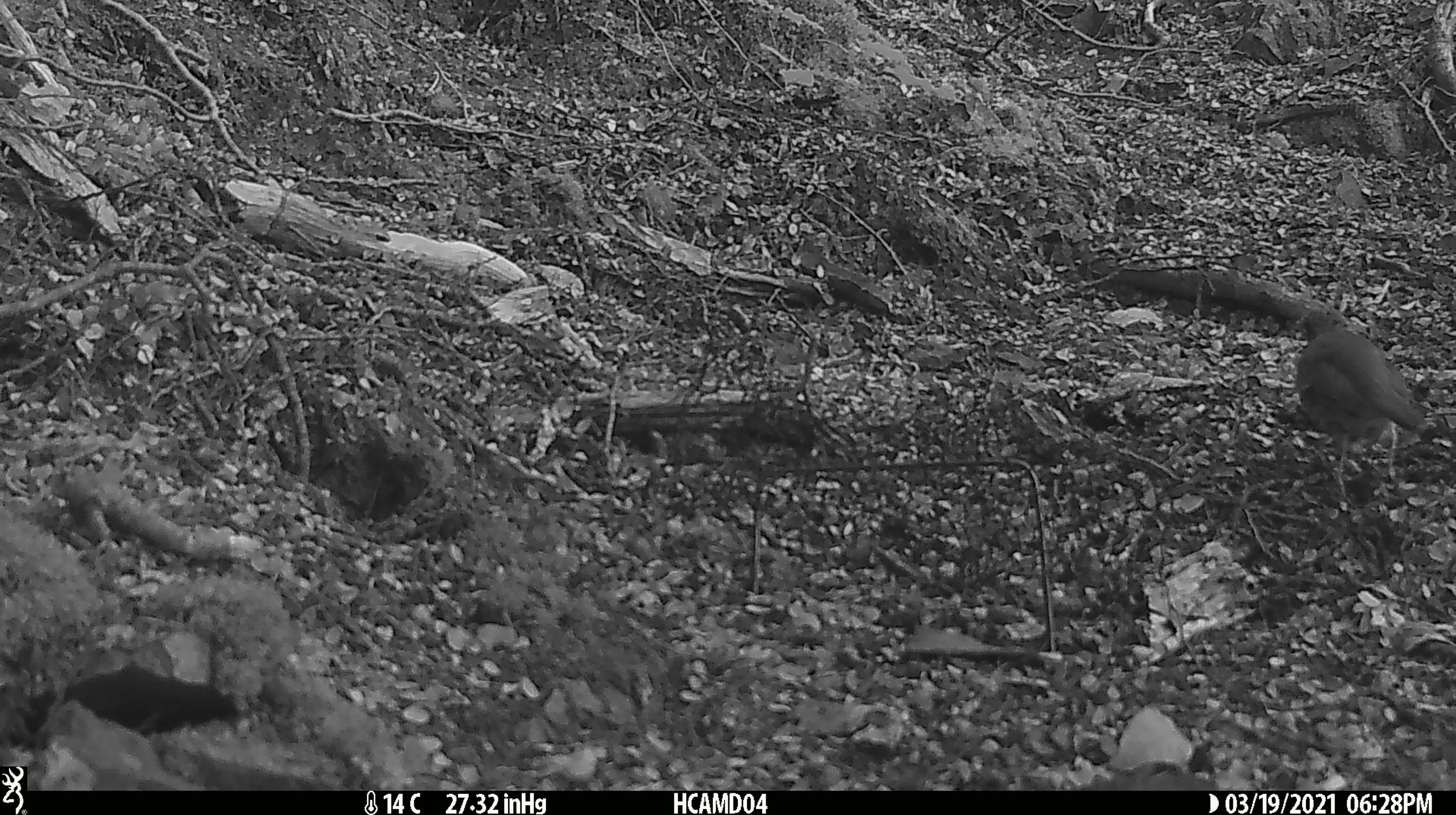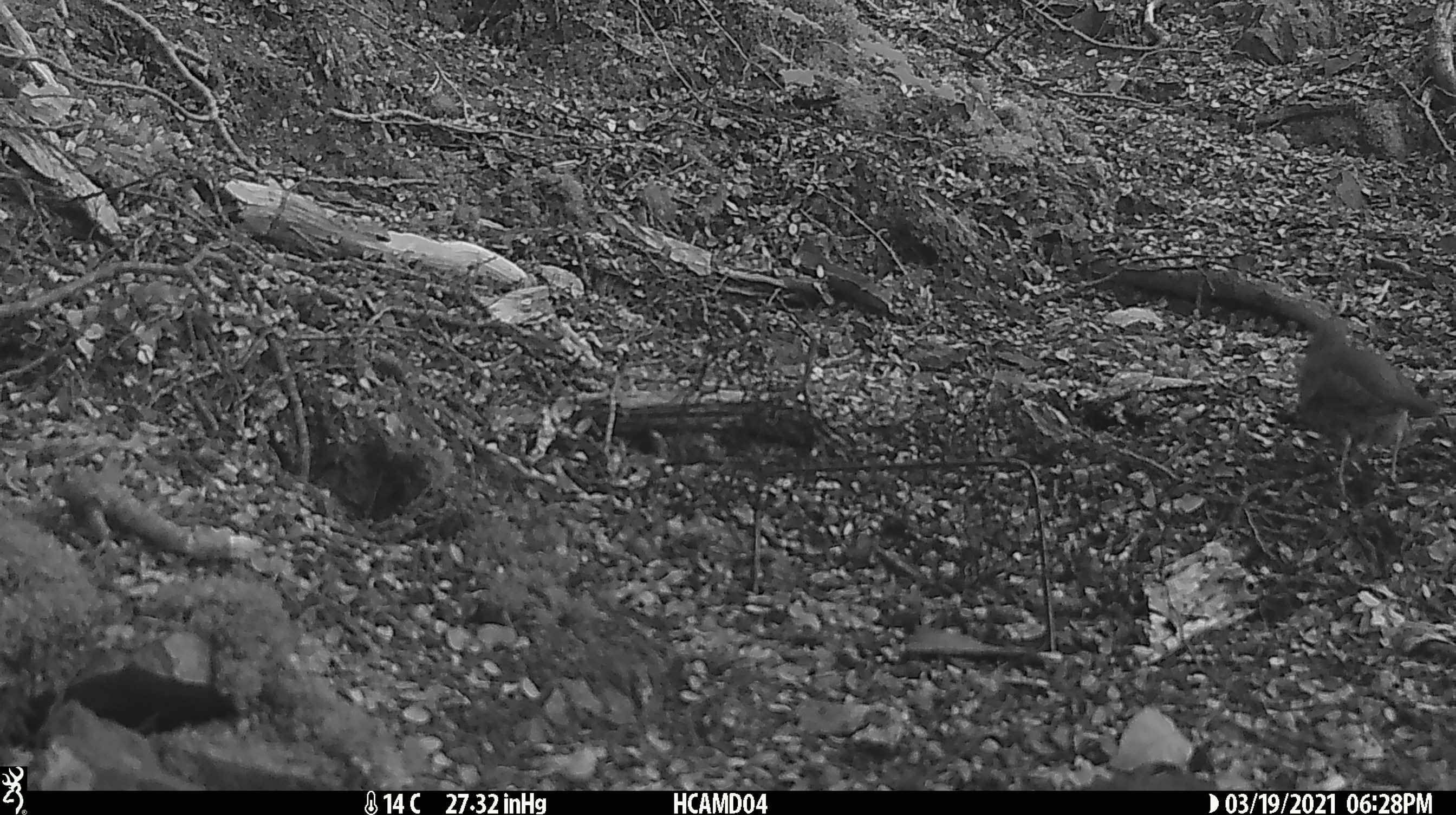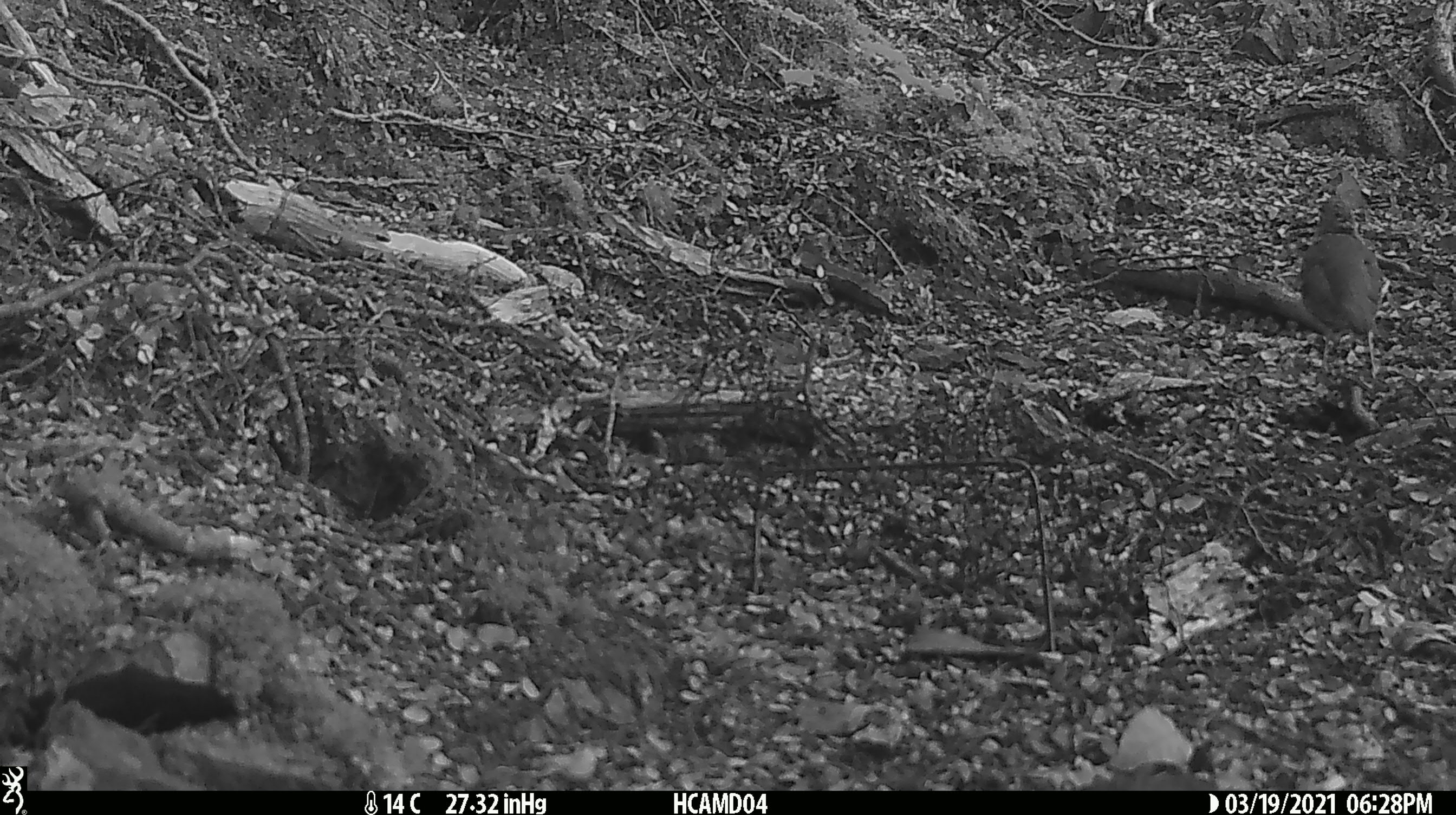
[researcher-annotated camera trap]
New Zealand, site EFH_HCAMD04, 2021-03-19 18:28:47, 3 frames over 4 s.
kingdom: Animalia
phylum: Chordata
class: Aves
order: Passeriformes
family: Turdidae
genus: Turdus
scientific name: Turdus philomelos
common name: song thrush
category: thrush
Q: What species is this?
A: Thrush (song thrush) (Turdus philomelos).